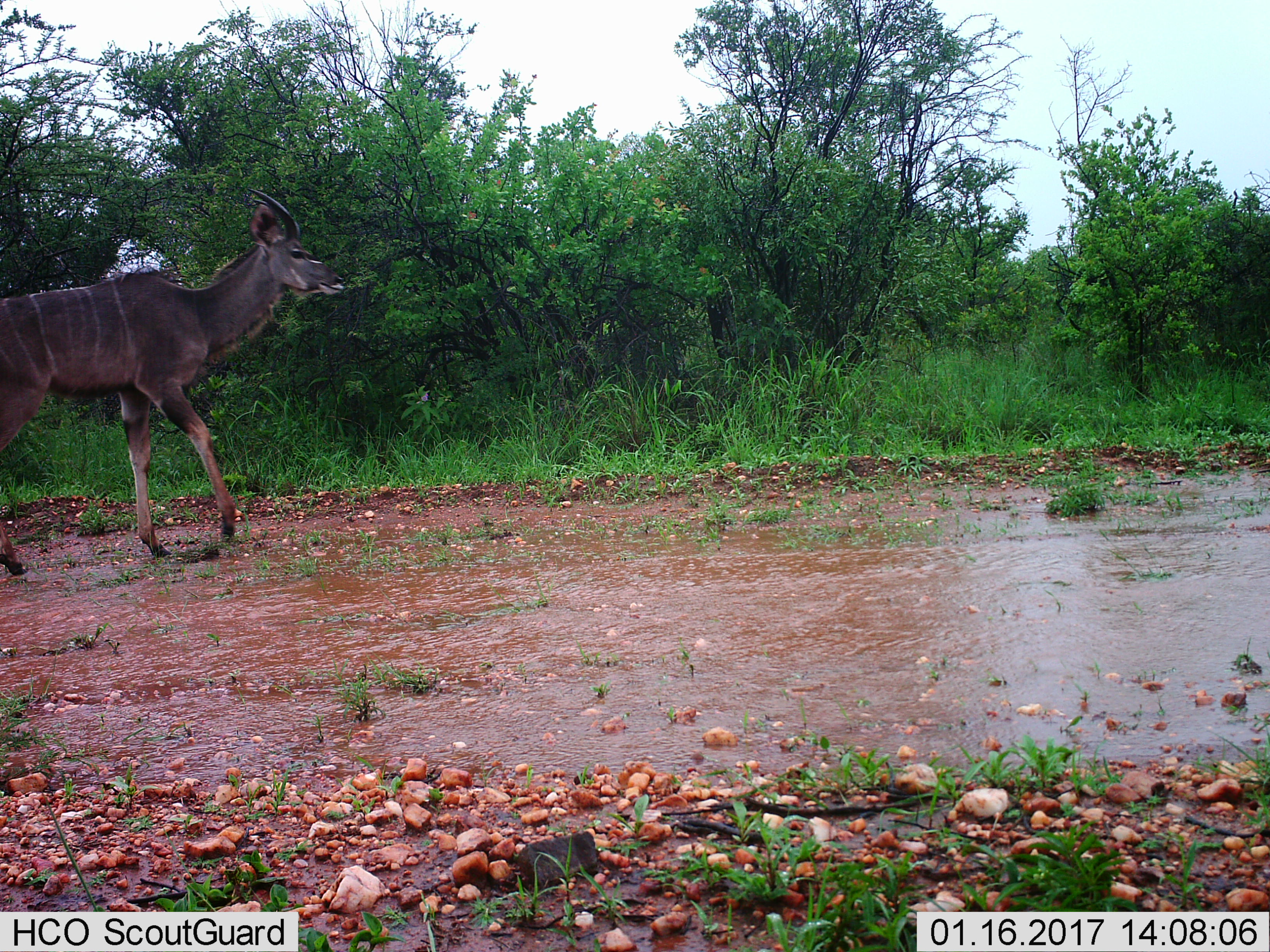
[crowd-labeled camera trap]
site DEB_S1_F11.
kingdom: Animalia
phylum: Chordata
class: Mammalia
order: Artiodactyla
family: Bovidae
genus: Tragelaphus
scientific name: Tragelaphus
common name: kudu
Kudu (Tragelaphus), count 1. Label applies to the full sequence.